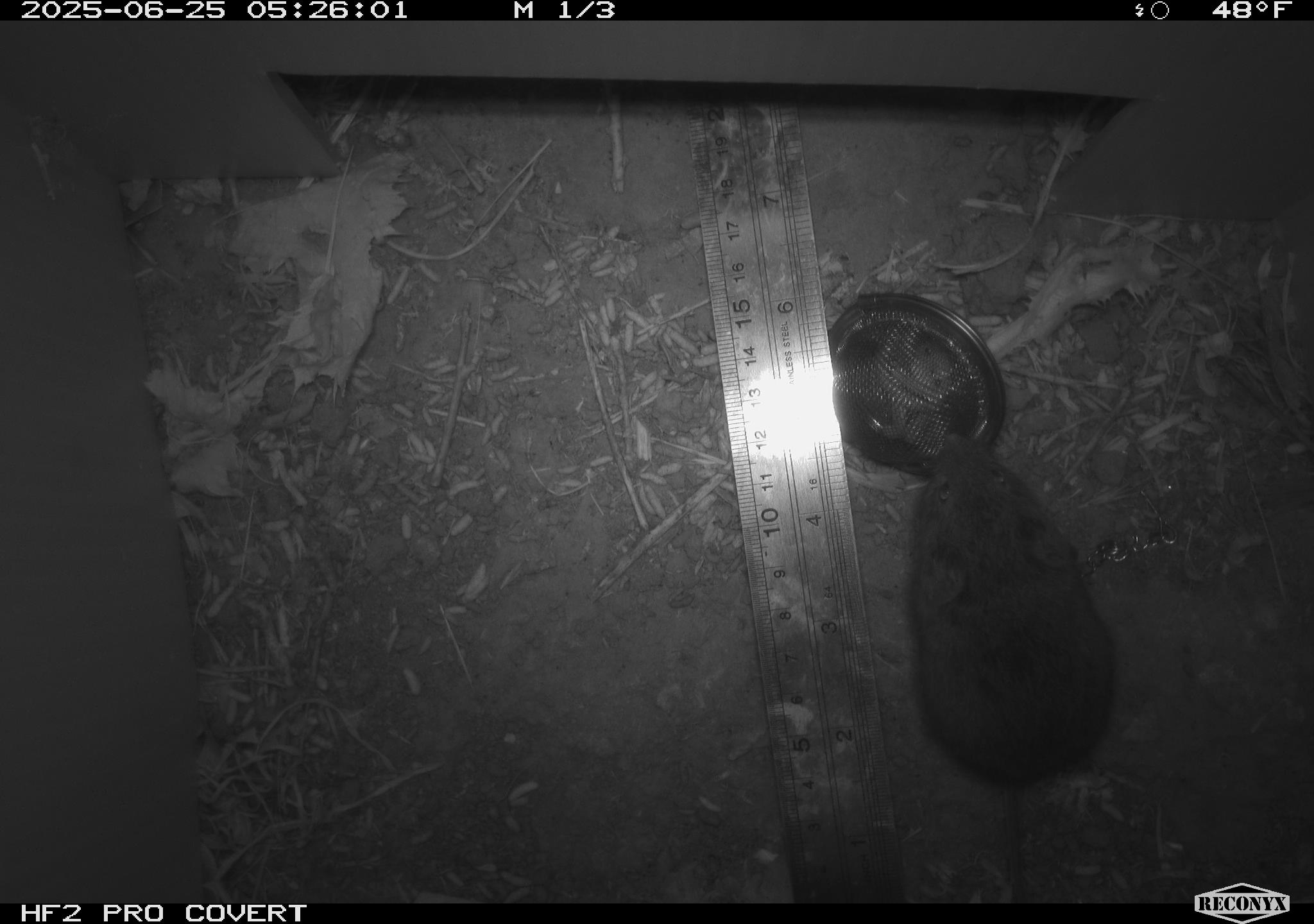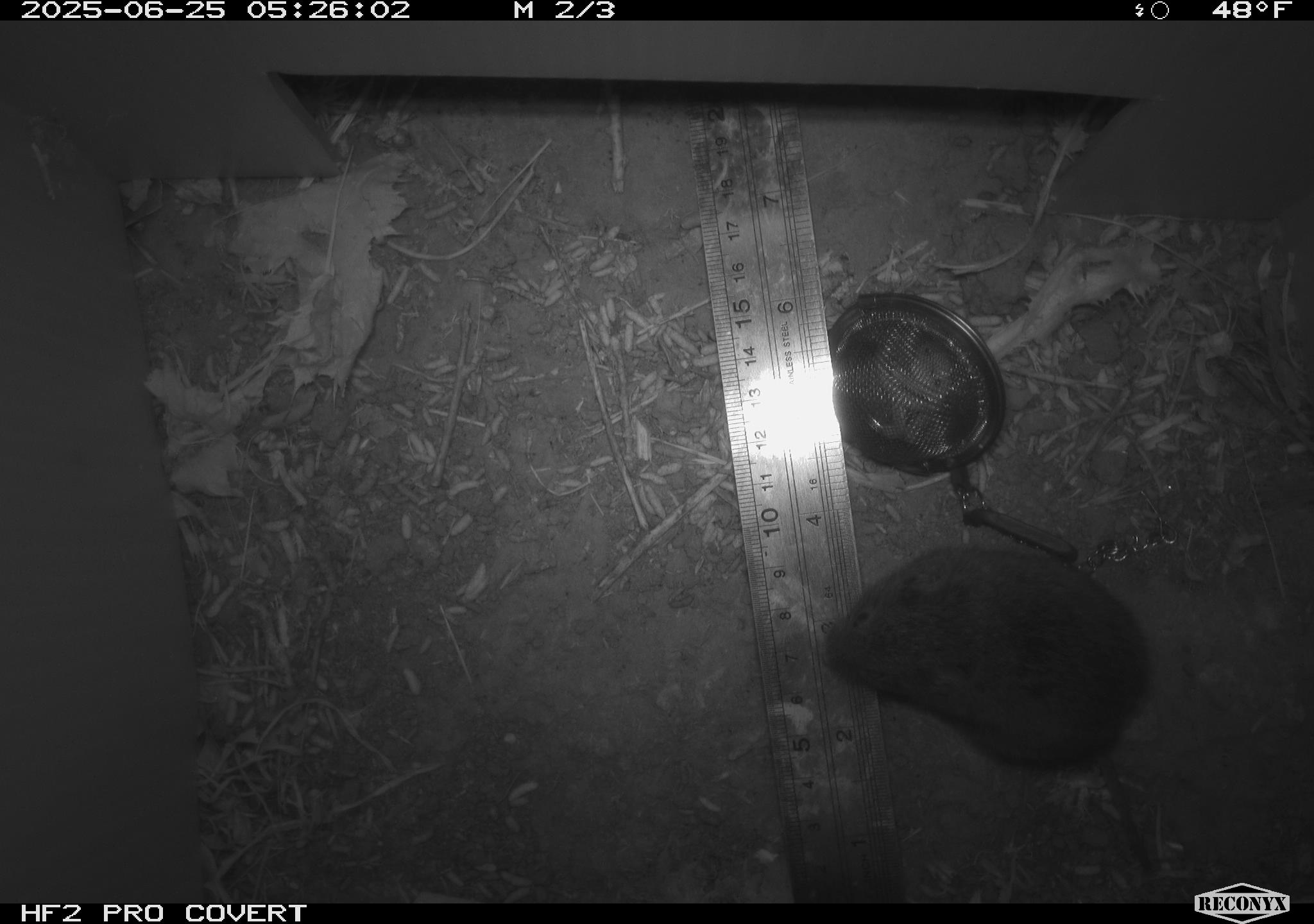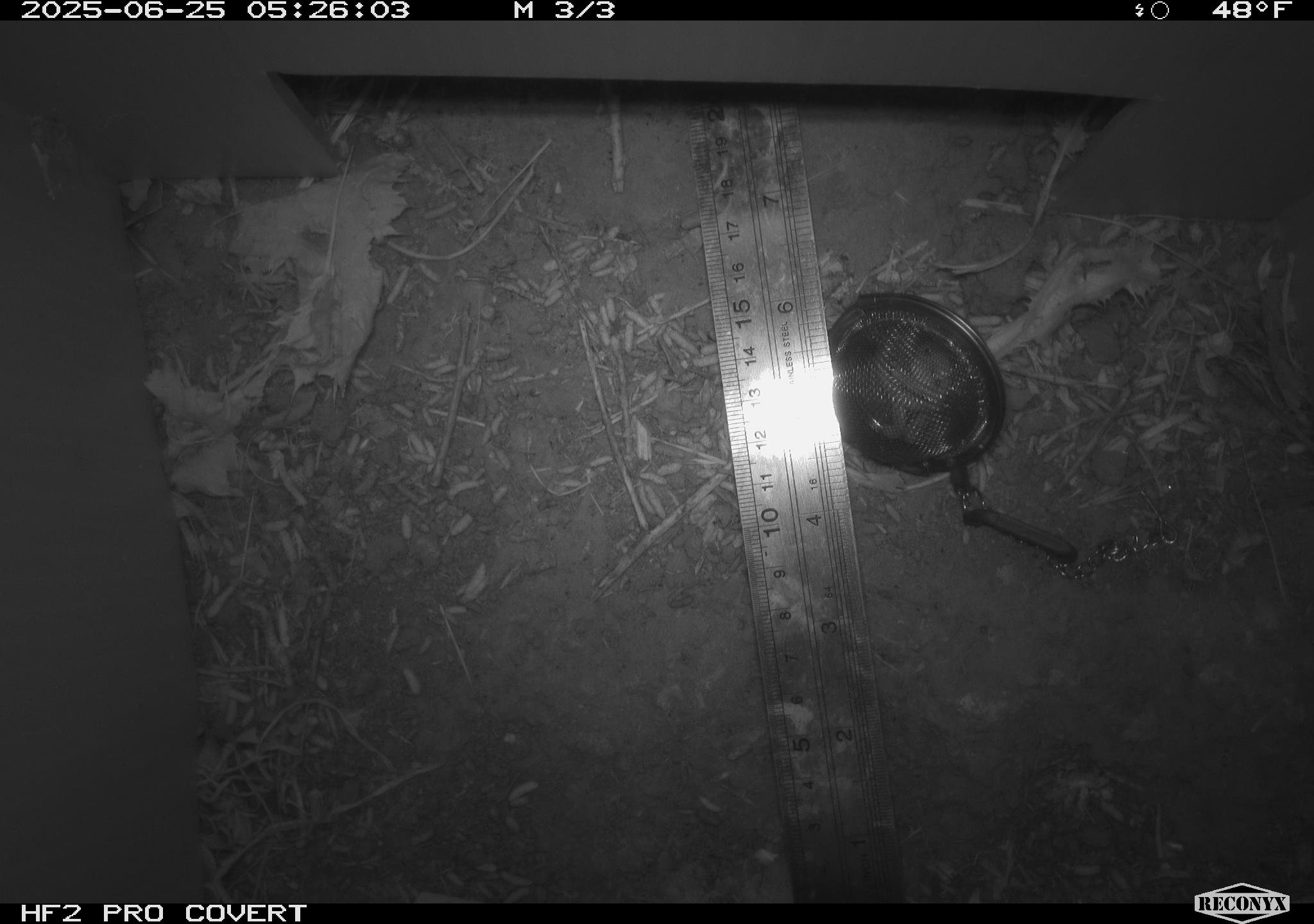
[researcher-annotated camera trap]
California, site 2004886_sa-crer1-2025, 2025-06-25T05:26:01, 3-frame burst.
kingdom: Animalia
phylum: Chordata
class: Mammalia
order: Rodentia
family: Cricetidae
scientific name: Arvicolinae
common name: voles, lemmings, and muskrats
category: arvicolinae subfamily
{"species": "arvicolinae subfamily (voles, lemmings, and muskrats) (Arvicolinae)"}